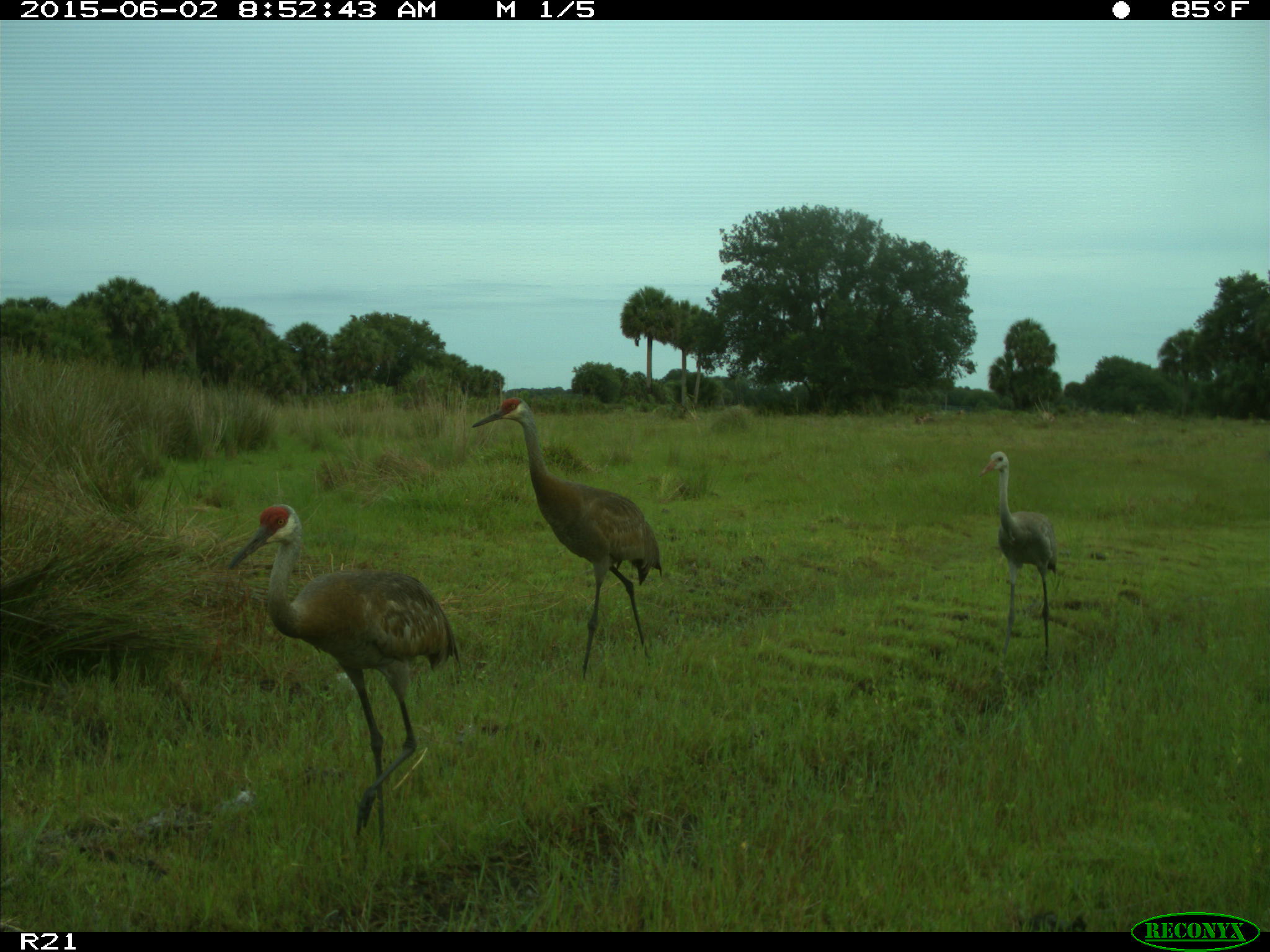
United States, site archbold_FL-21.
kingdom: Animalia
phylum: Chordata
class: Aves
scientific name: Aves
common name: birds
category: unidentified bird